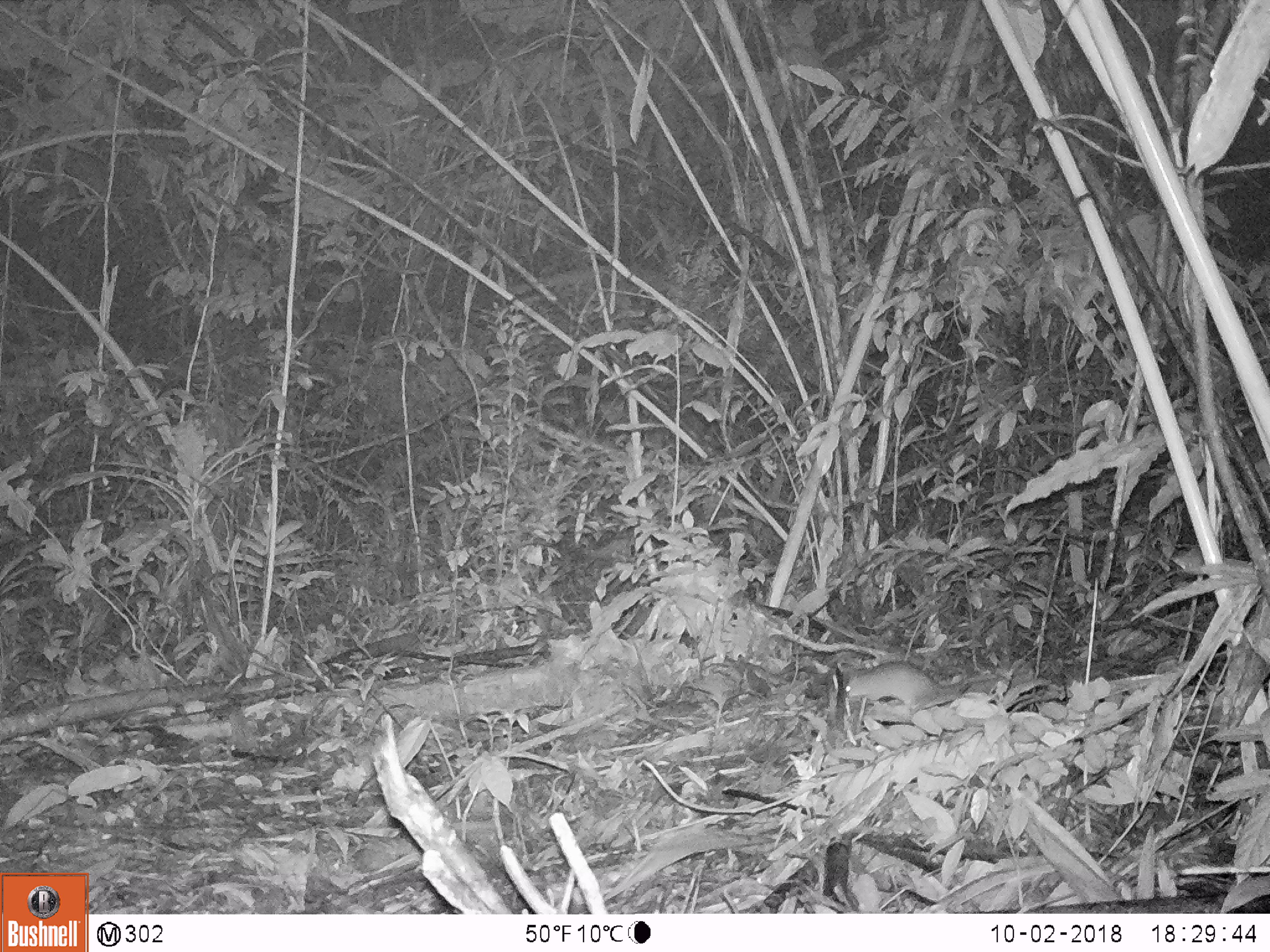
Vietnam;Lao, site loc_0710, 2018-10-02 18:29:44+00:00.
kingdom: Animalia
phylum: Chordata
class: Mammalia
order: Rodentia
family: Muridae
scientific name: Muridae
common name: old-world mice and rats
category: unidentified murid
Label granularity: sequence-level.